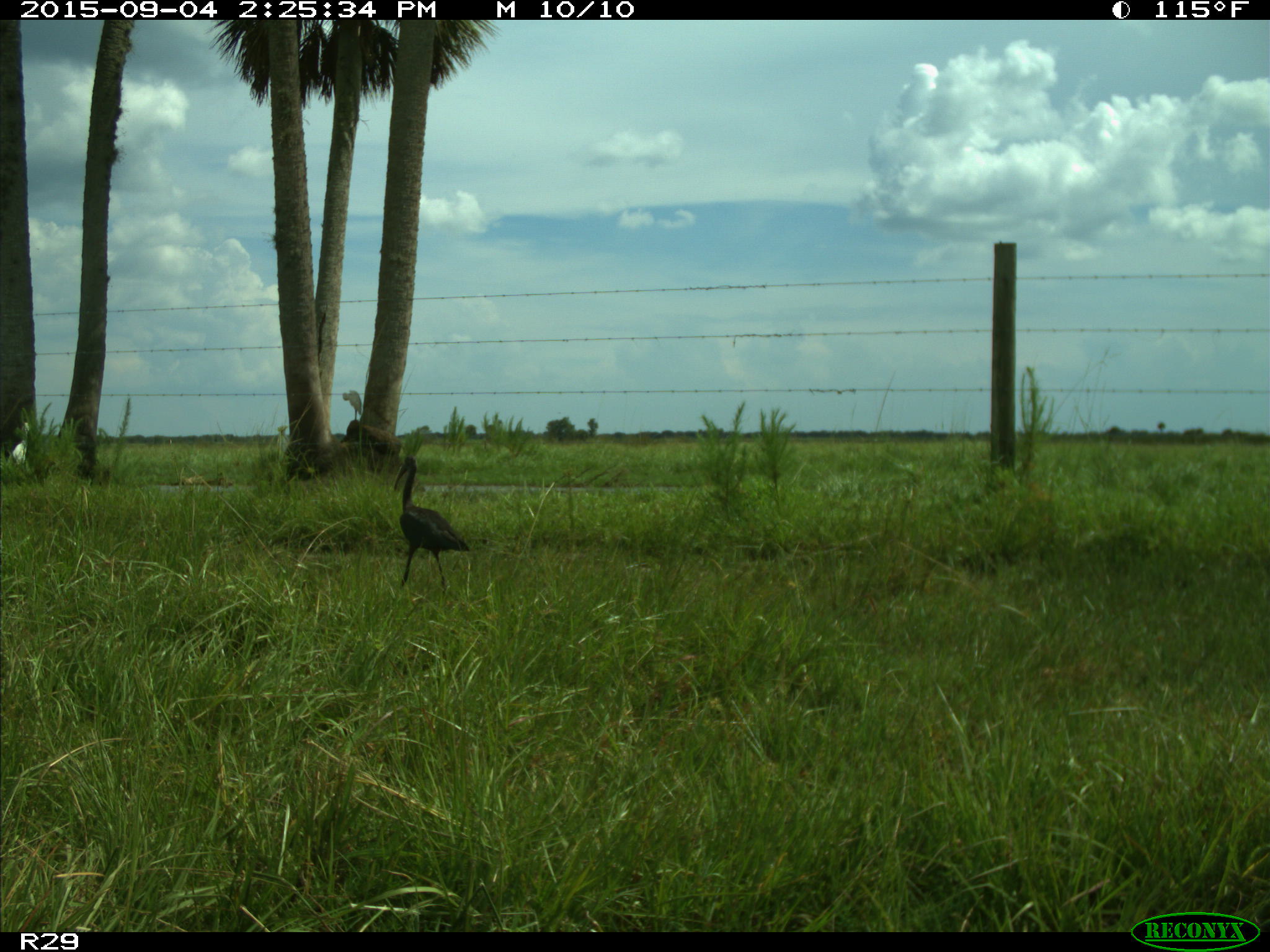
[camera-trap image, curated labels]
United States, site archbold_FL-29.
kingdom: Animalia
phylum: Chordata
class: Aves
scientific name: Aves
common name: birds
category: unidentified bird